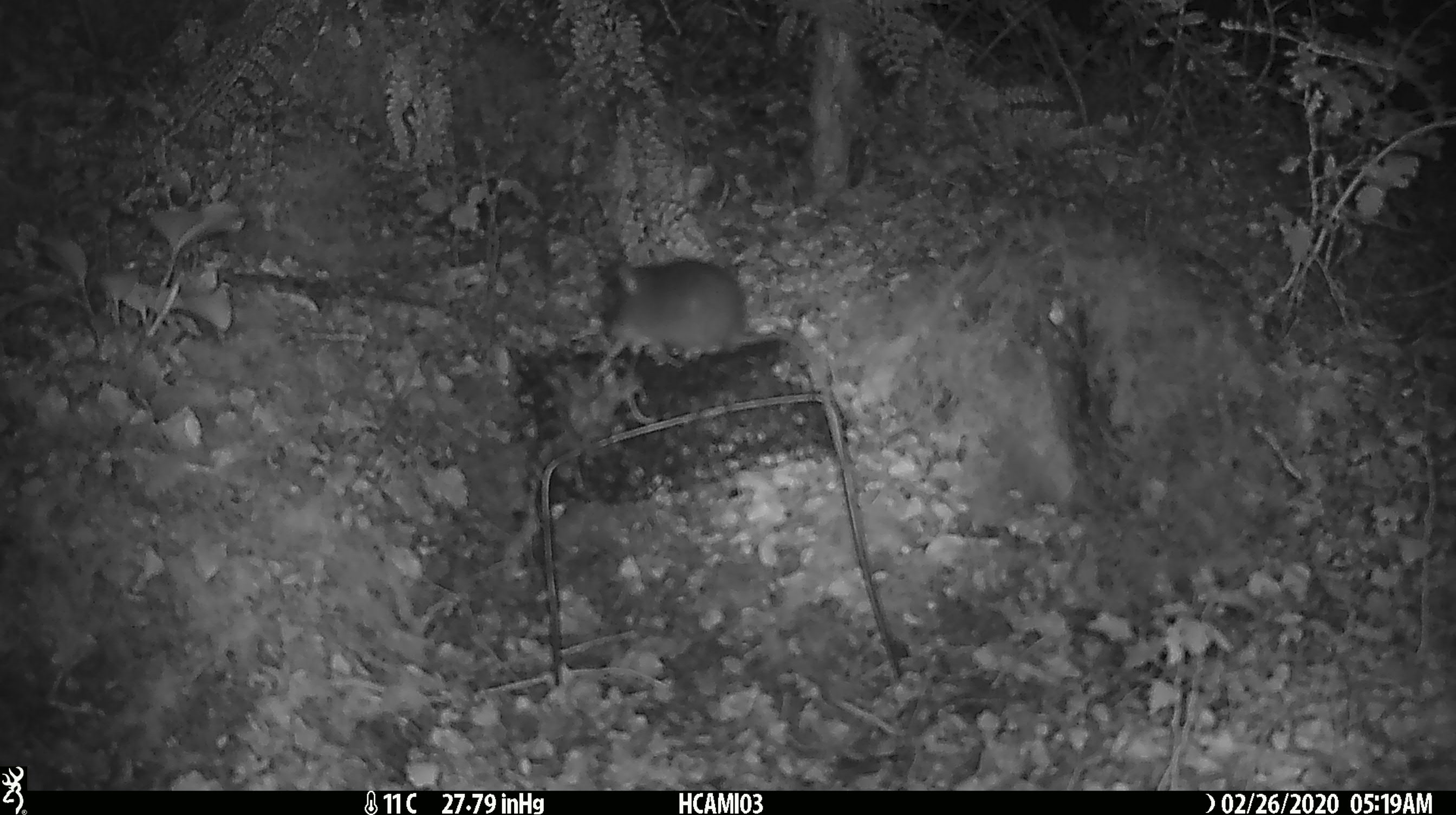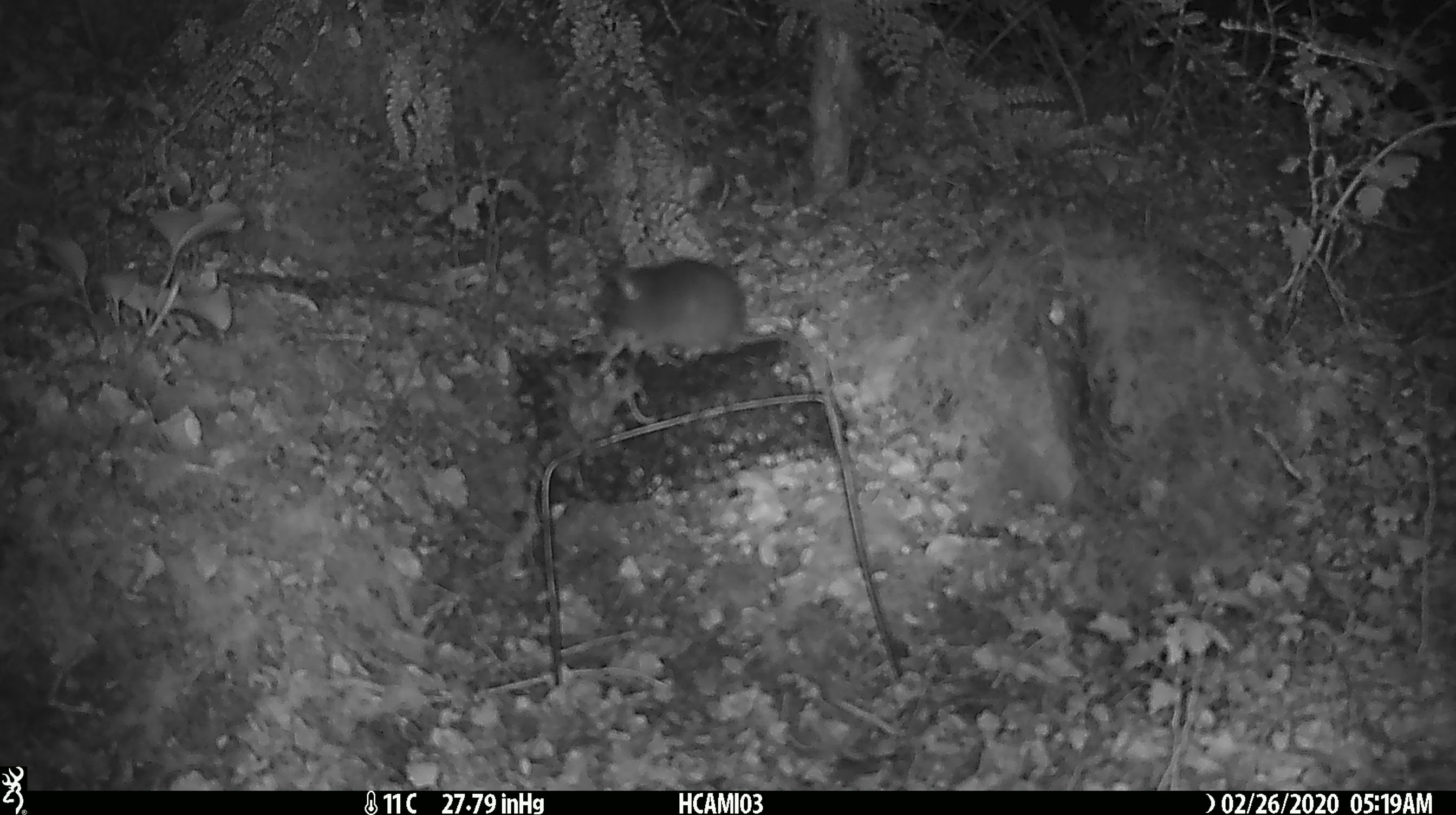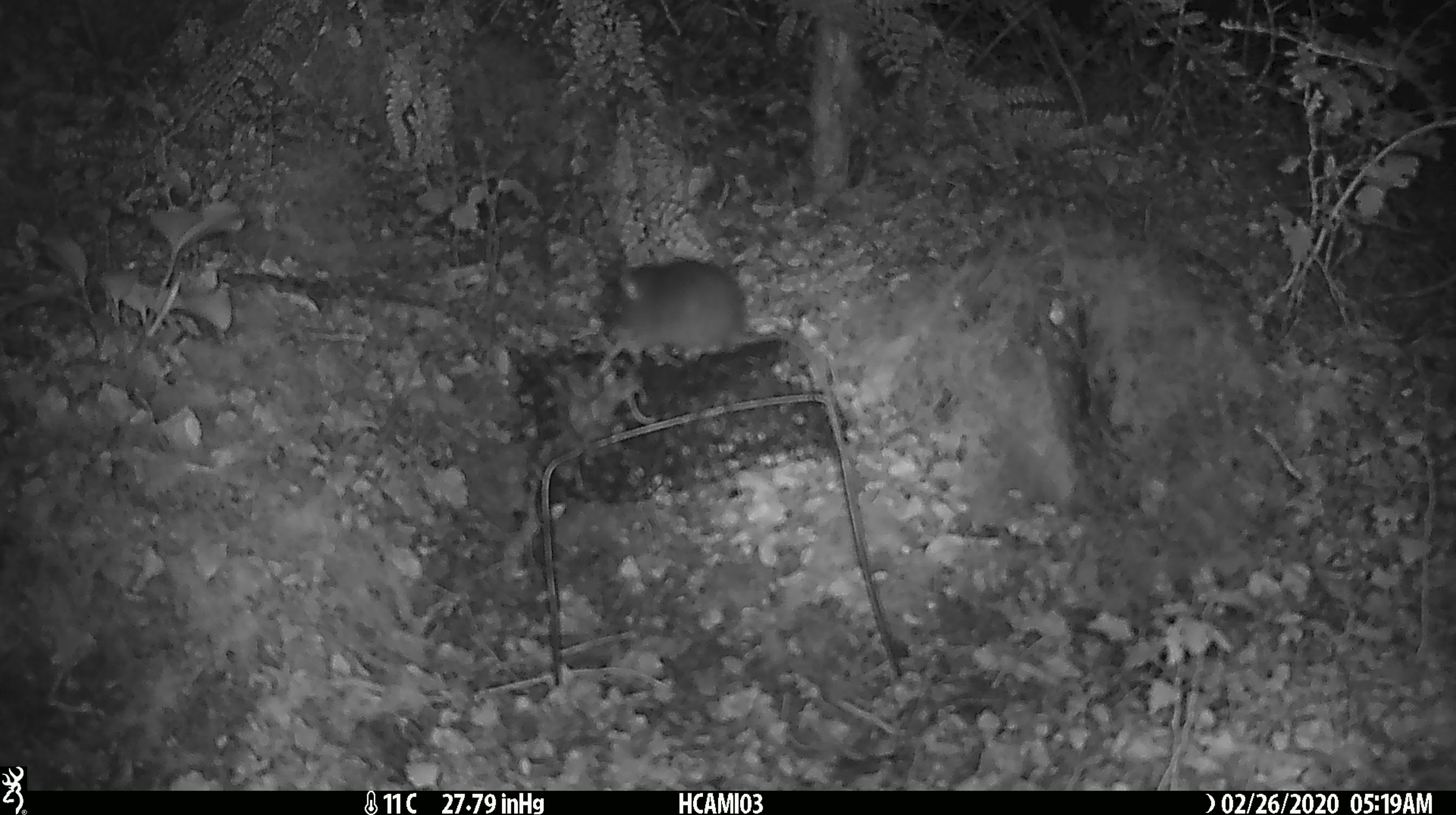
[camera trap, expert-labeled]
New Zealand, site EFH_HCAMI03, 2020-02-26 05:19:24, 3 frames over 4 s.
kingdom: Animalia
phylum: Chordata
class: Mammalia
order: Rodentia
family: Muridae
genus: Mus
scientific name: Mus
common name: mouse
Mouse (Mus).